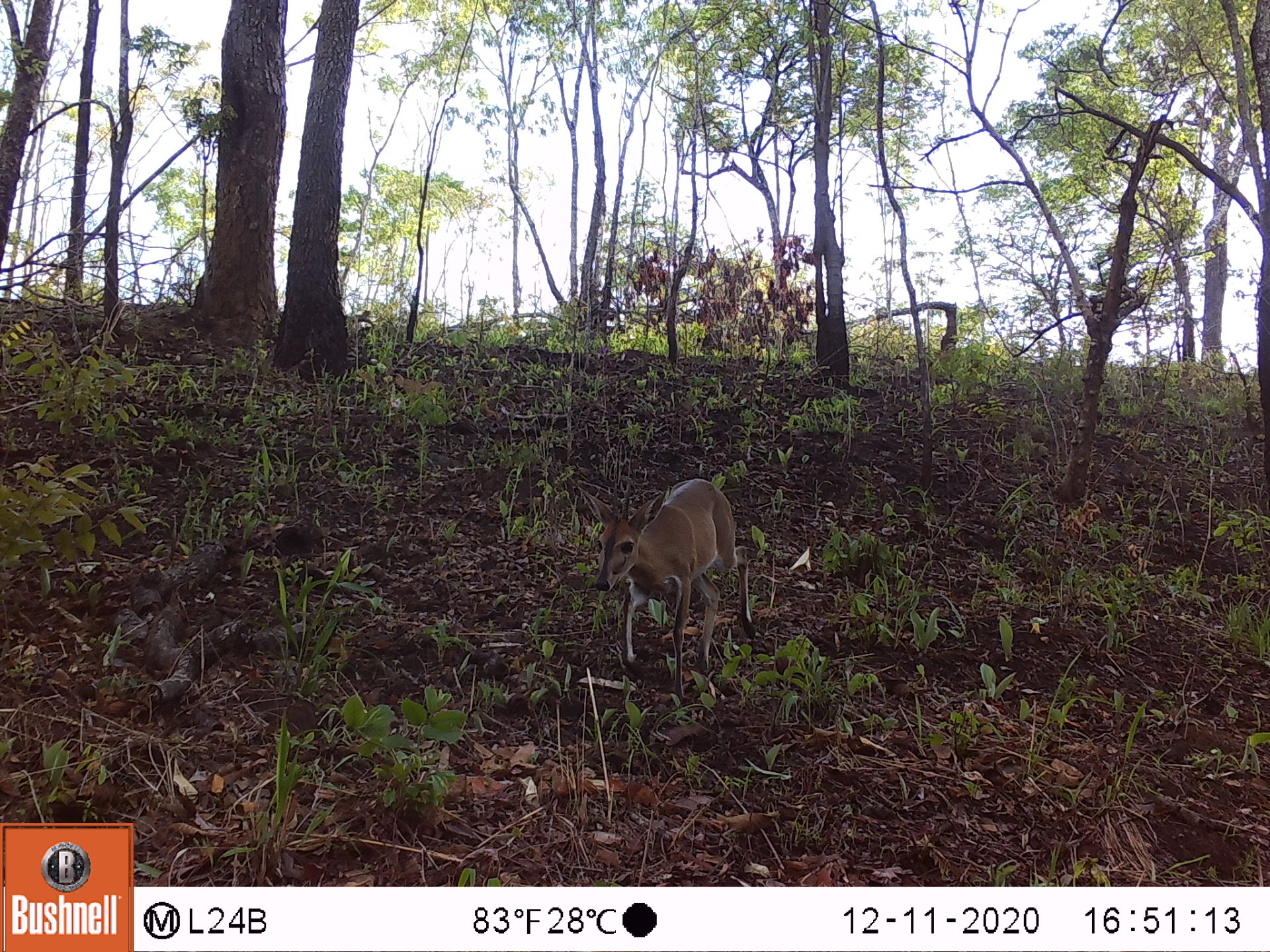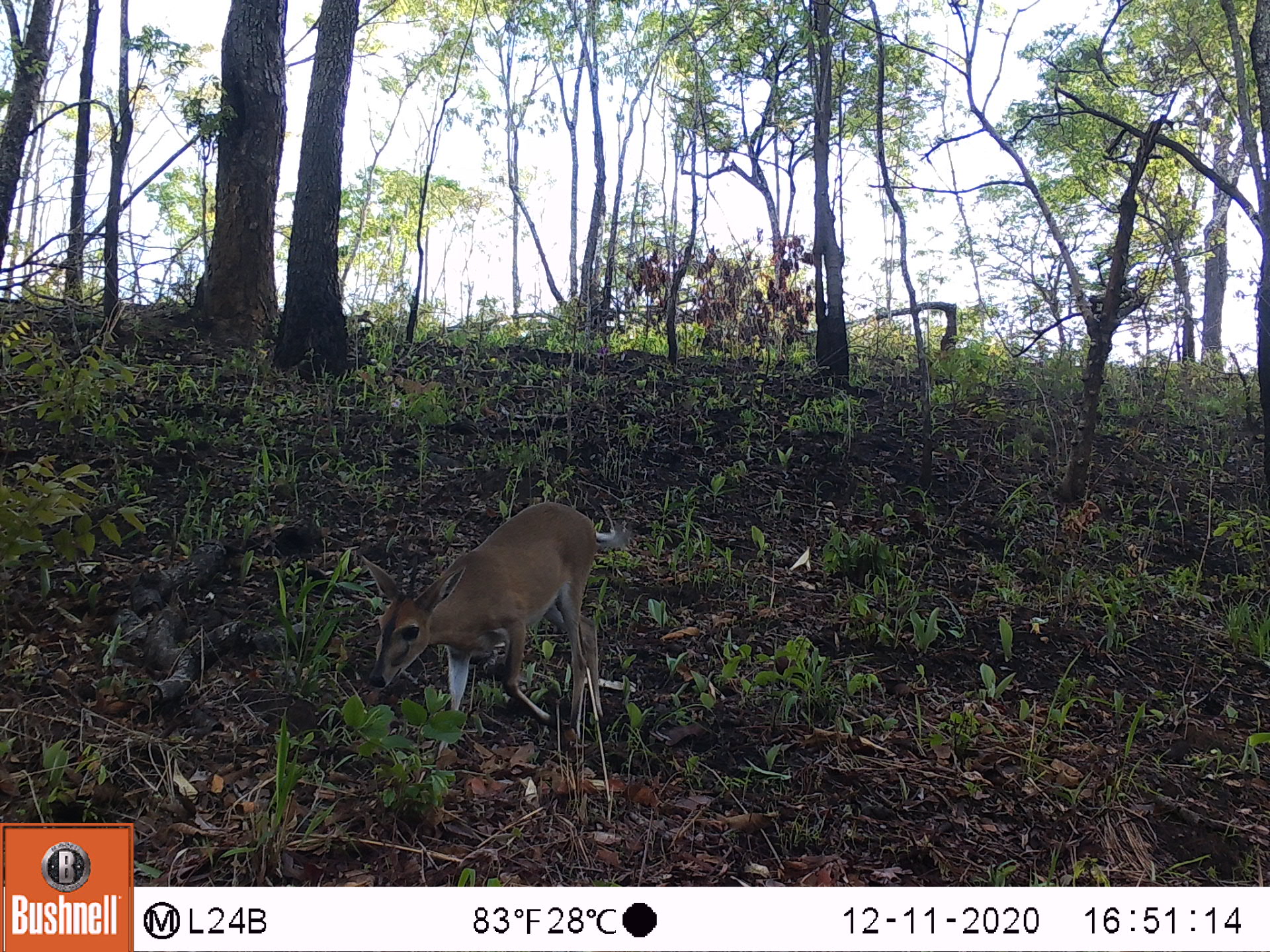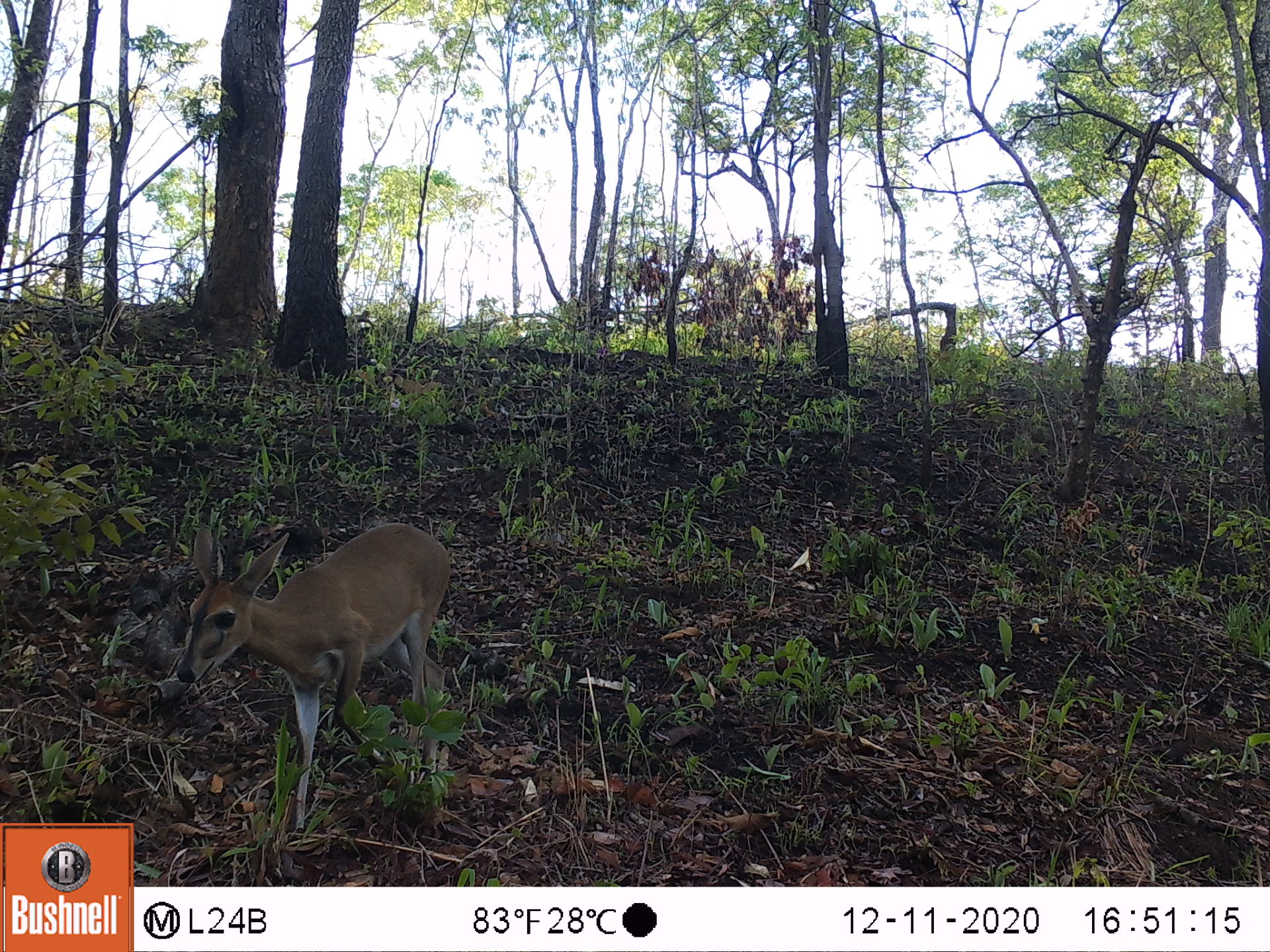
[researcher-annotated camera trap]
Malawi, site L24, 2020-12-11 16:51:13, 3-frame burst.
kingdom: Animalia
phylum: Chordata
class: Mammalia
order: Artiodactyla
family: Bovidae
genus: Sylvicapra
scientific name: Sylvicapra grimmia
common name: common duiker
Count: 1.